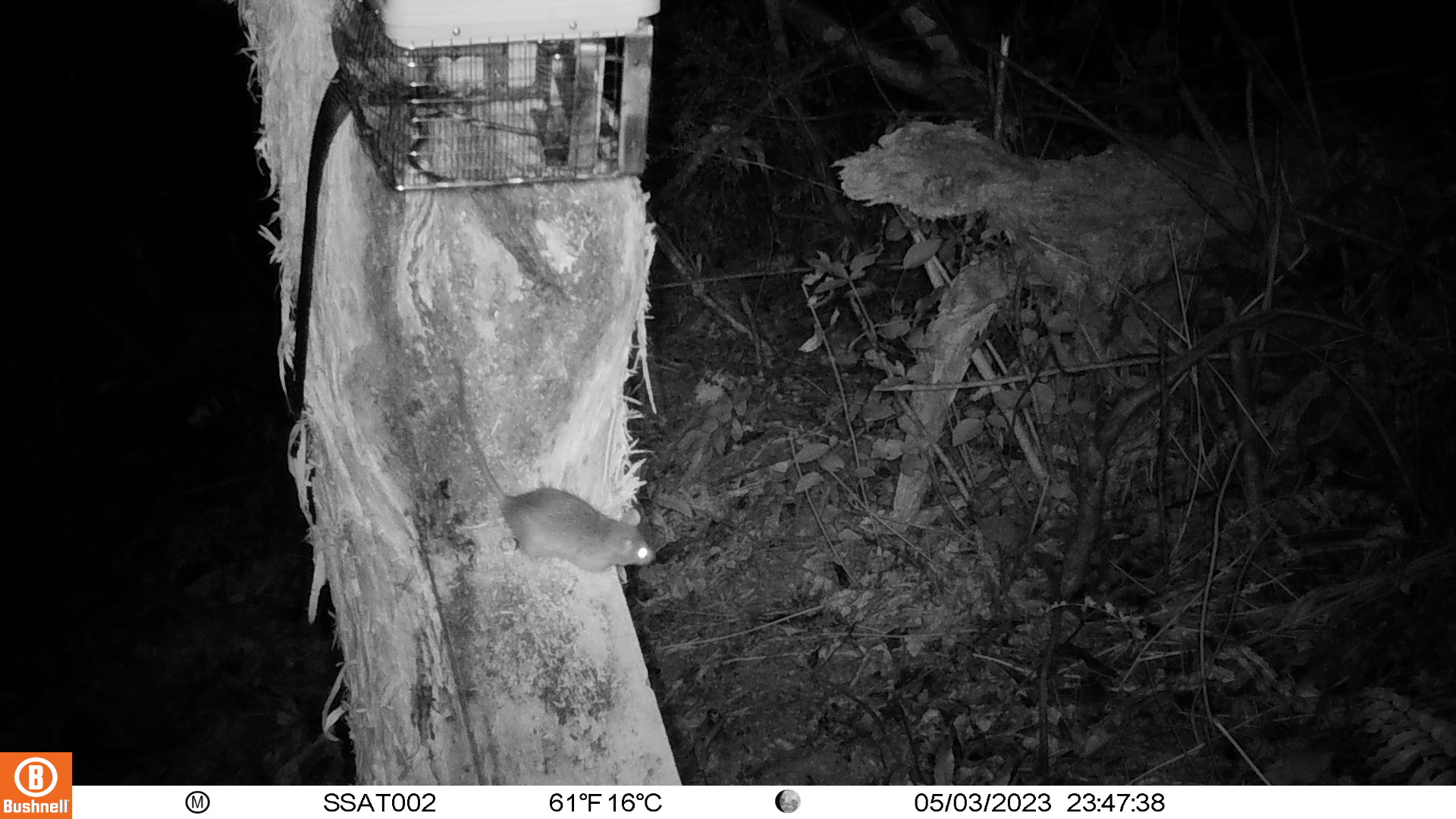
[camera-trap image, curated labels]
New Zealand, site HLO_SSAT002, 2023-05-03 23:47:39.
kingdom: Animalia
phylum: Chordata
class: Mammalia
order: Rodentia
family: Muridae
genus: Rattus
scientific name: Rattus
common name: rat